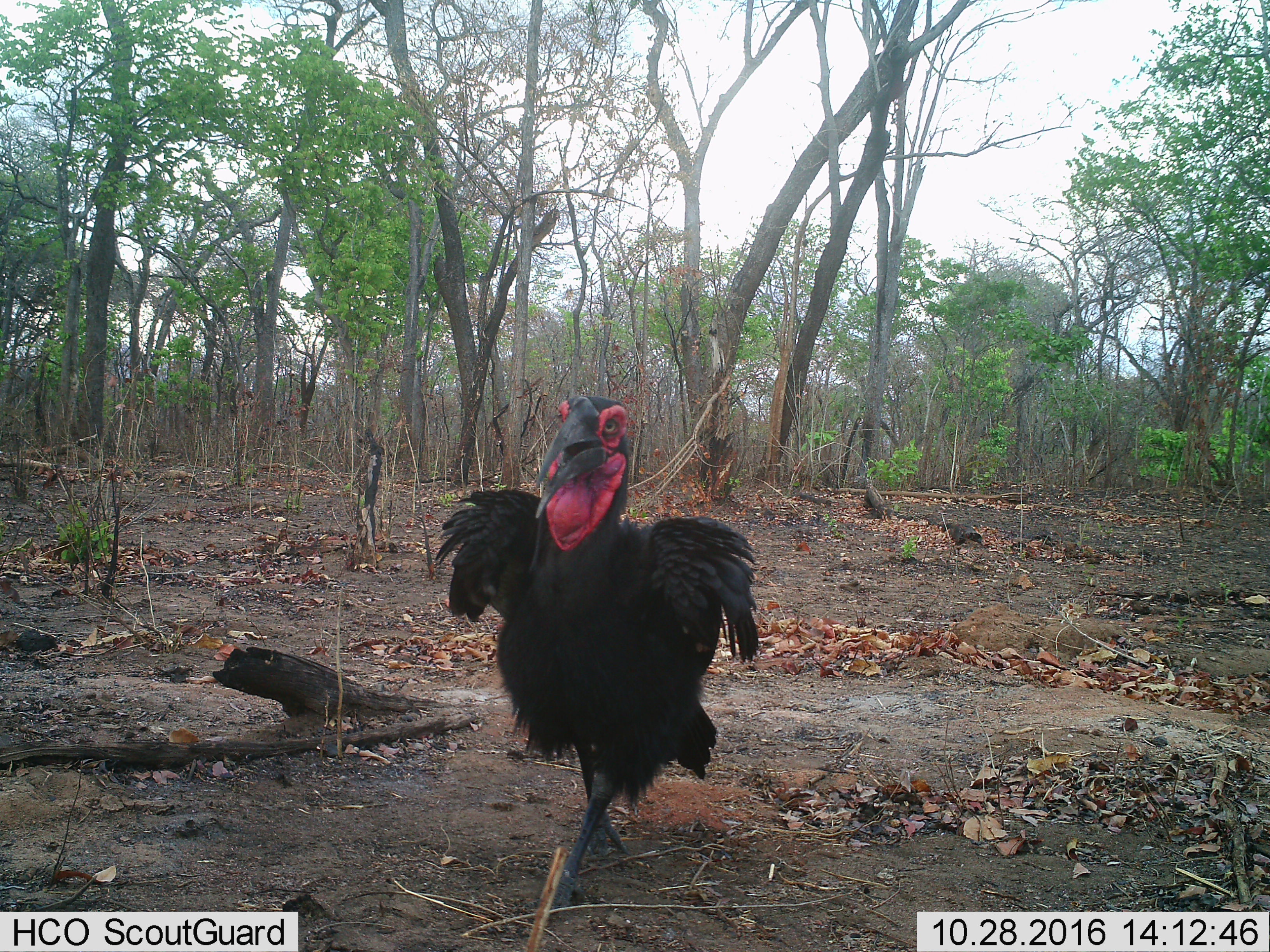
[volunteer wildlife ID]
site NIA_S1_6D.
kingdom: Animalia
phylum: Chordata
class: Aves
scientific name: Aves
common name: bird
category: birdother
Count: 1.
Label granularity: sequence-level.